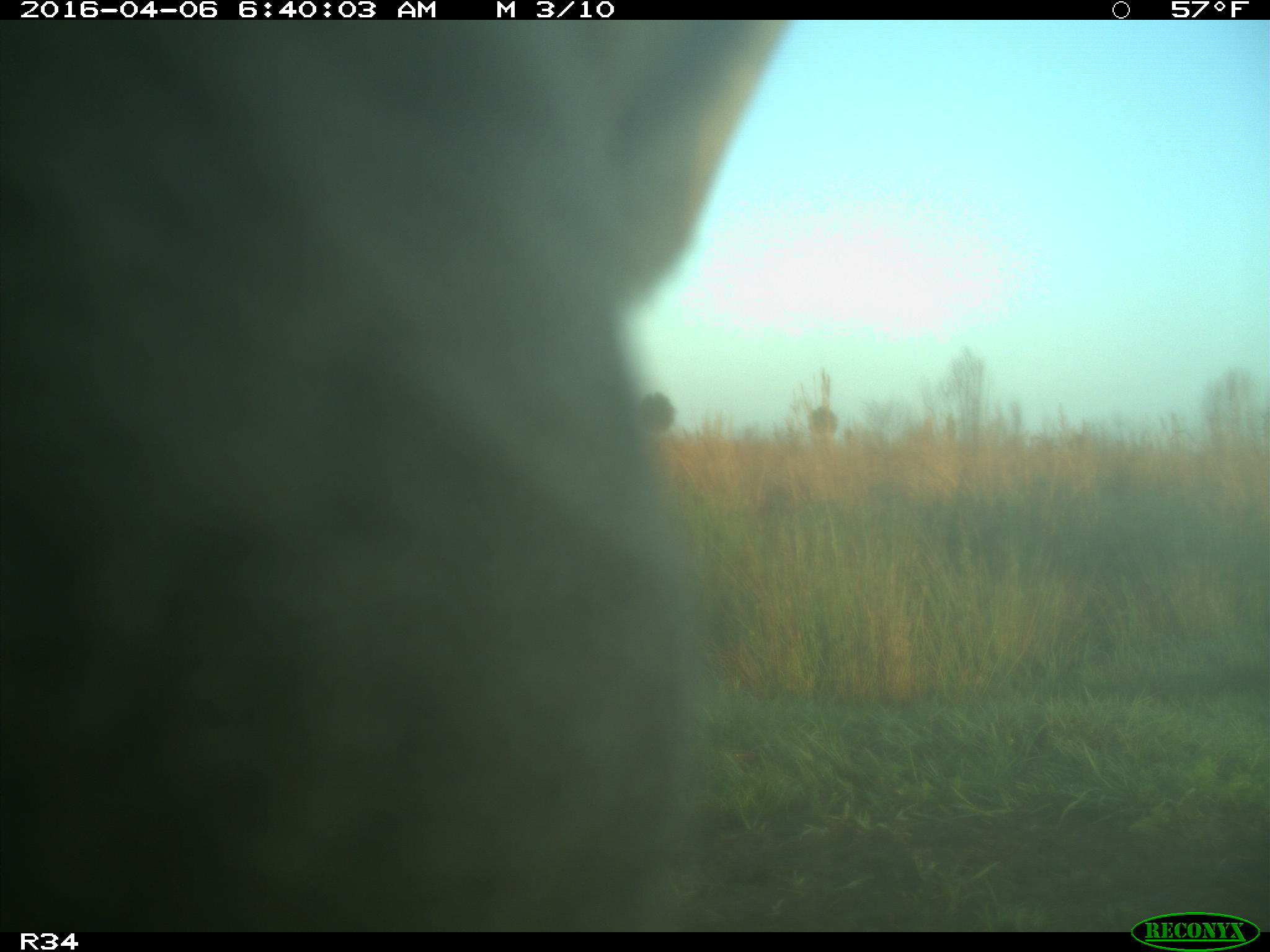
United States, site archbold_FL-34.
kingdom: Animalia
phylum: Chordata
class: Mammalia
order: Artiodactyla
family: Bovidae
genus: Bos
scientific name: Bos taurus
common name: domestic cow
Bos taurus (domestic cow).